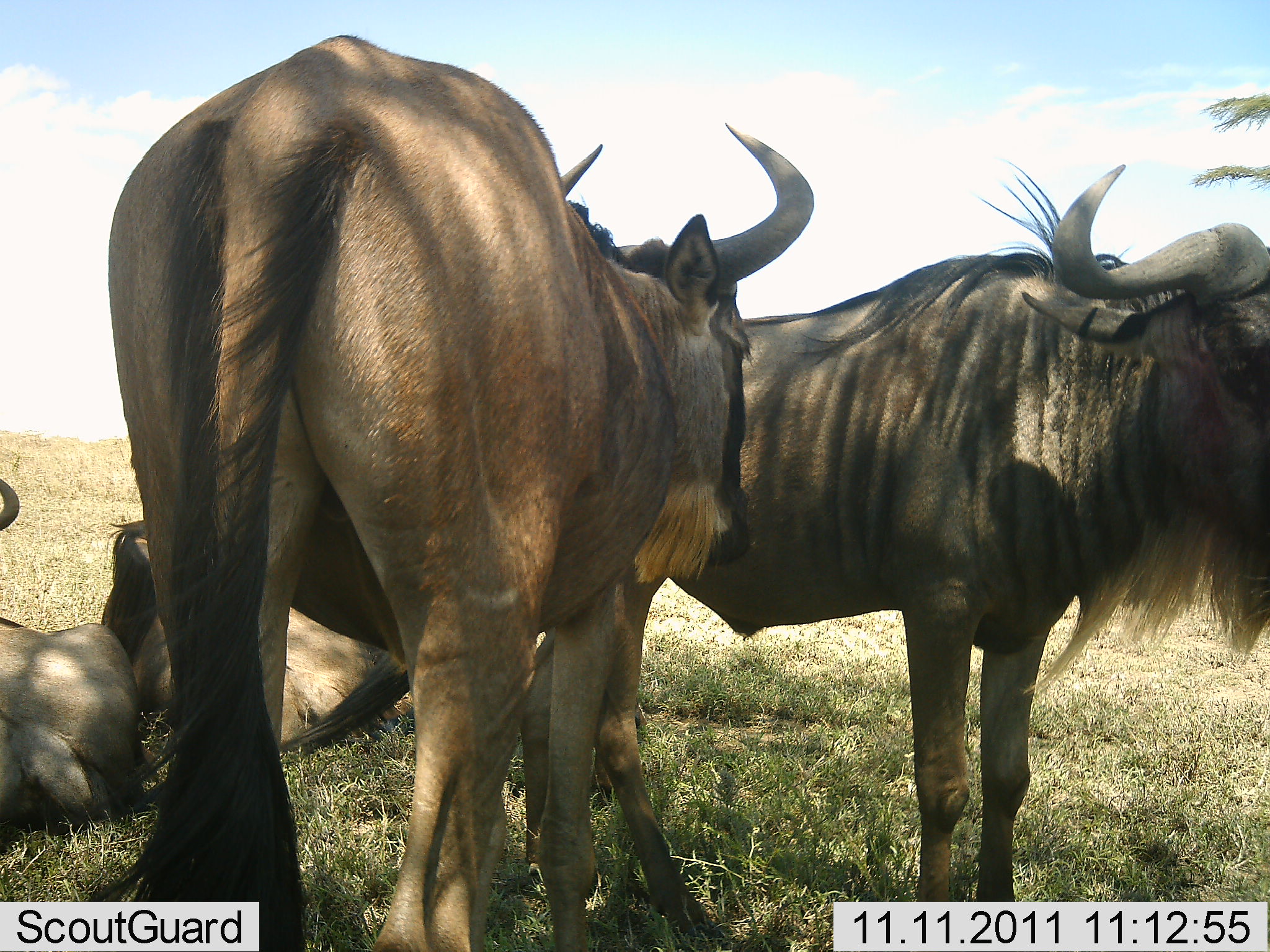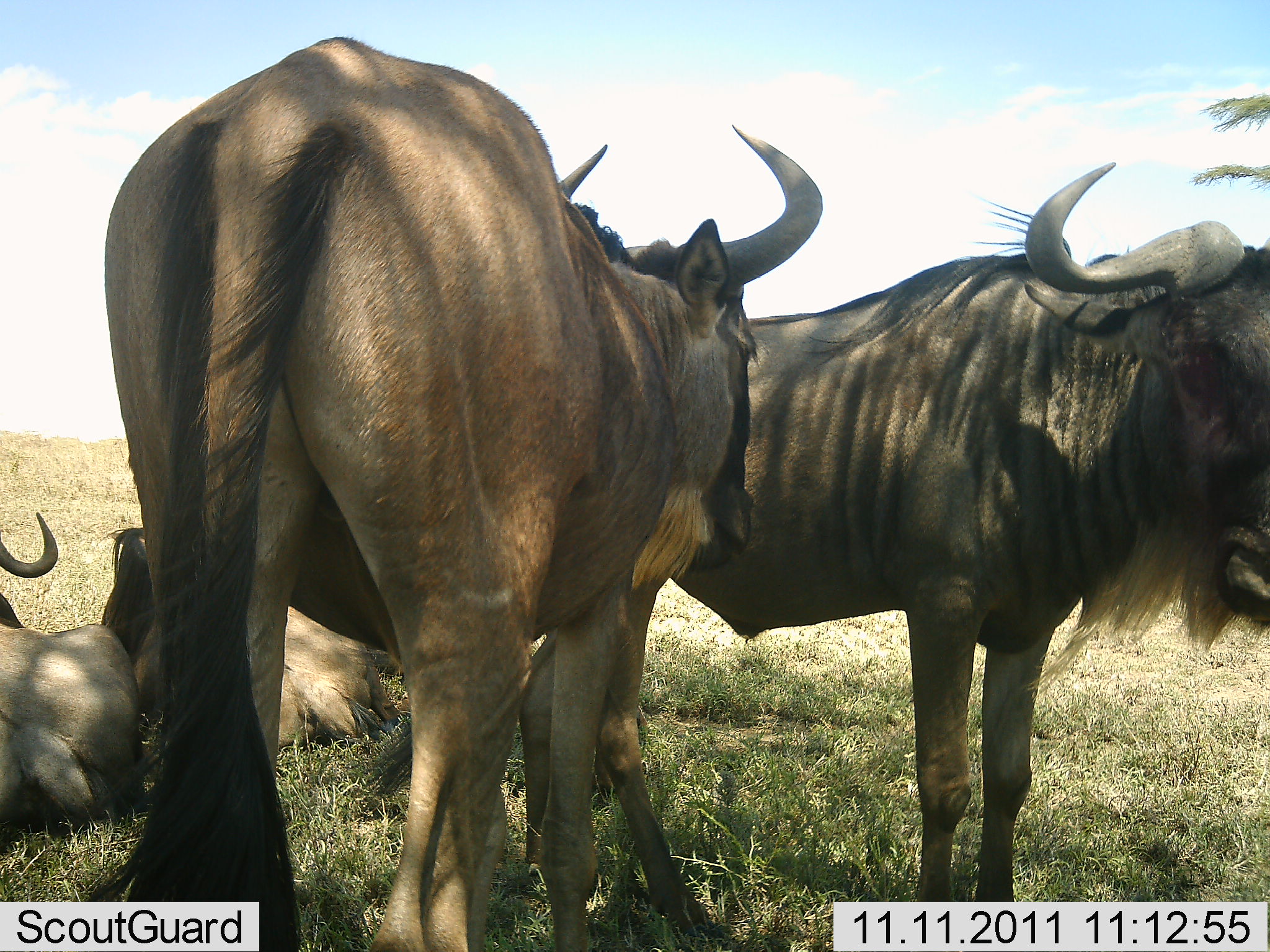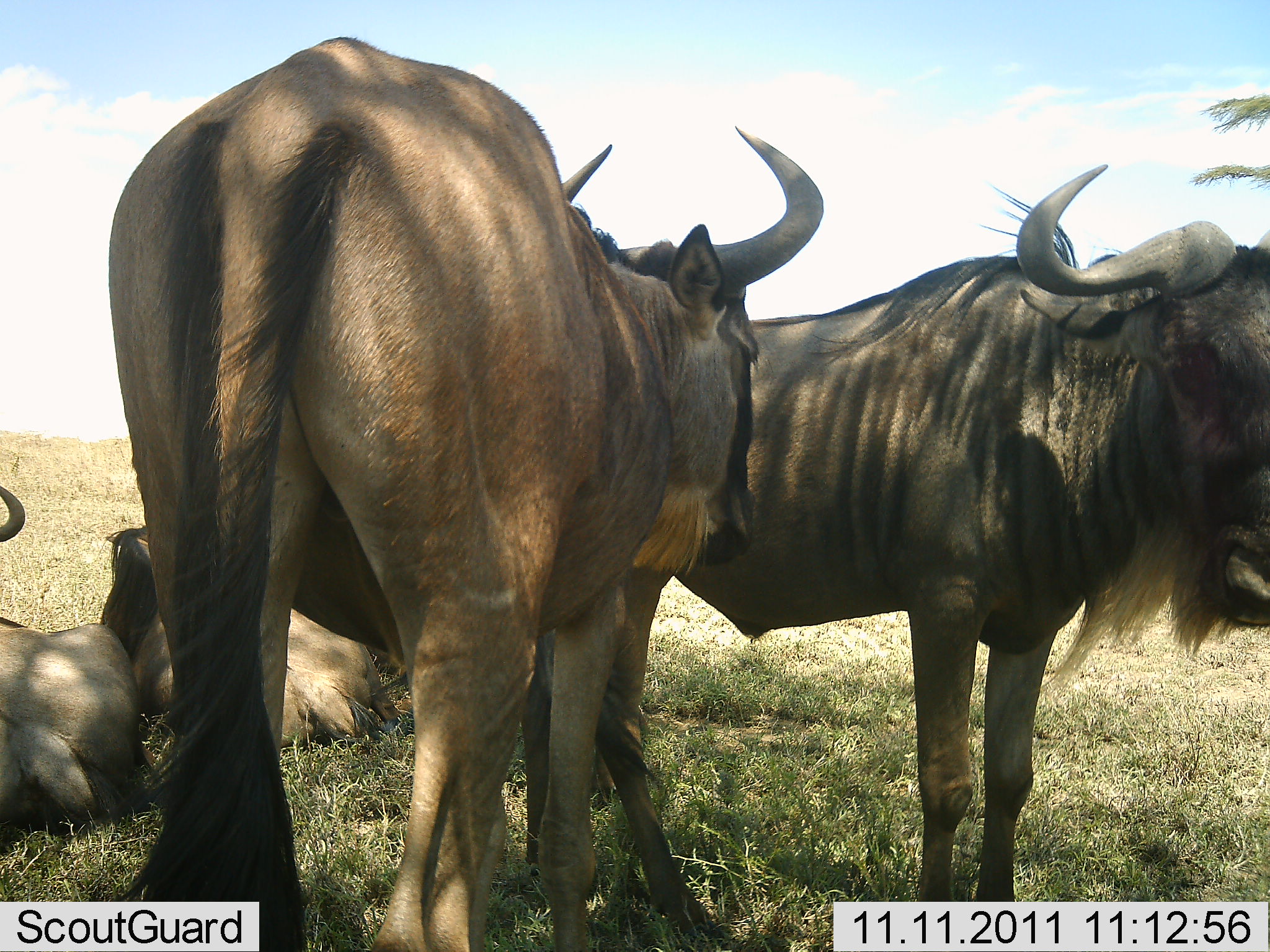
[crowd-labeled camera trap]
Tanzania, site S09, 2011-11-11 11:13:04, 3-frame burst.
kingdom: Animalia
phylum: Chordata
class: Mammalia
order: Artiodactyla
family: Bovidae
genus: Connochaetes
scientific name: Connochaetes taurinus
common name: blue wildebeest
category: wildebeest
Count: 4.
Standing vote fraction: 71%.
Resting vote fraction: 79%.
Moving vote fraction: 0%.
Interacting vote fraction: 21%.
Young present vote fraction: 0%.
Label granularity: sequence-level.